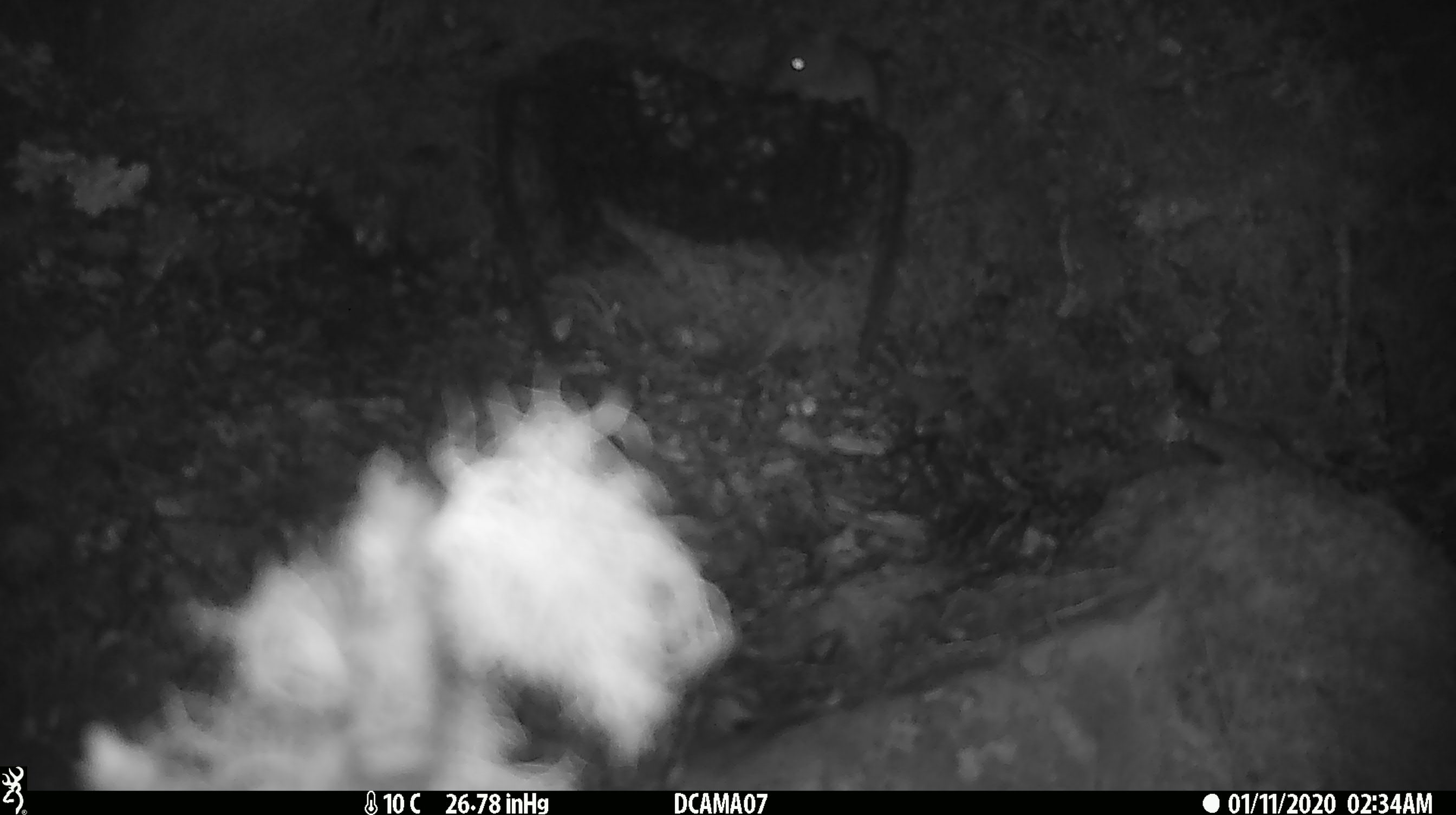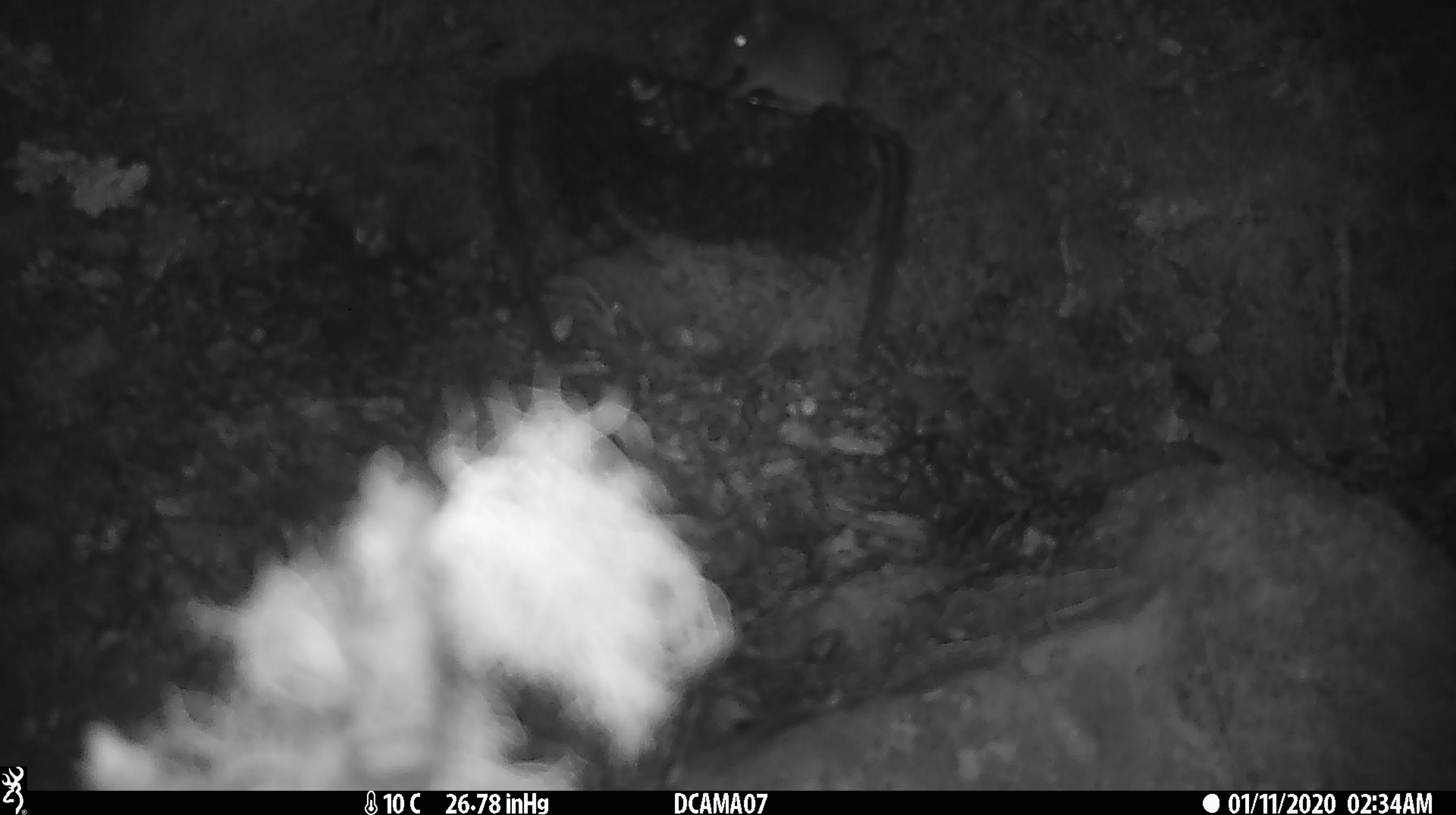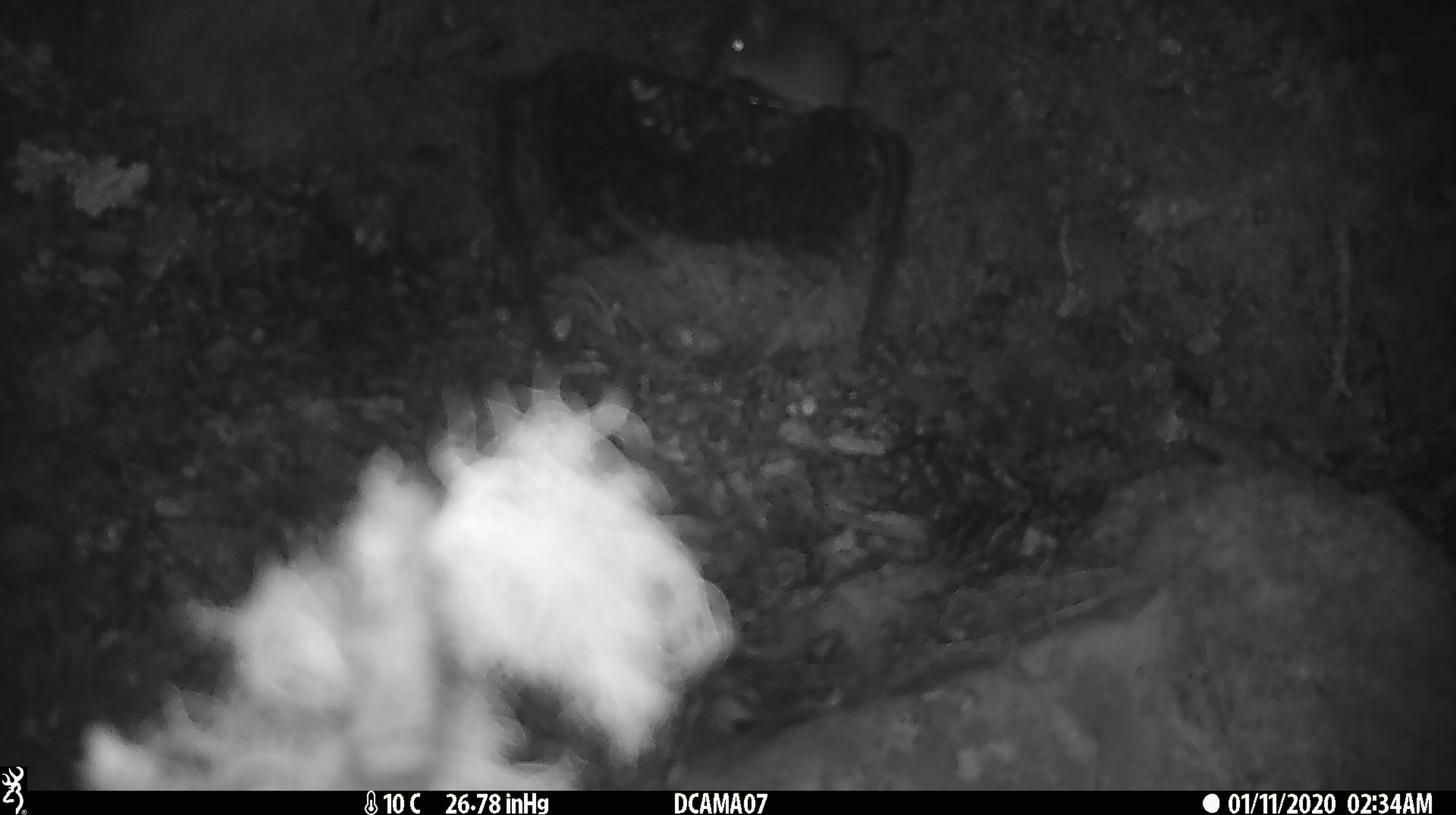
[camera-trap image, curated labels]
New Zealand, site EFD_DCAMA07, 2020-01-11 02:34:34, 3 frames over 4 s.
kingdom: Animalia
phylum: Chordata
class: Mammalia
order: Rodentia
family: Muridae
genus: Mus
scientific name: Mus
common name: mouse